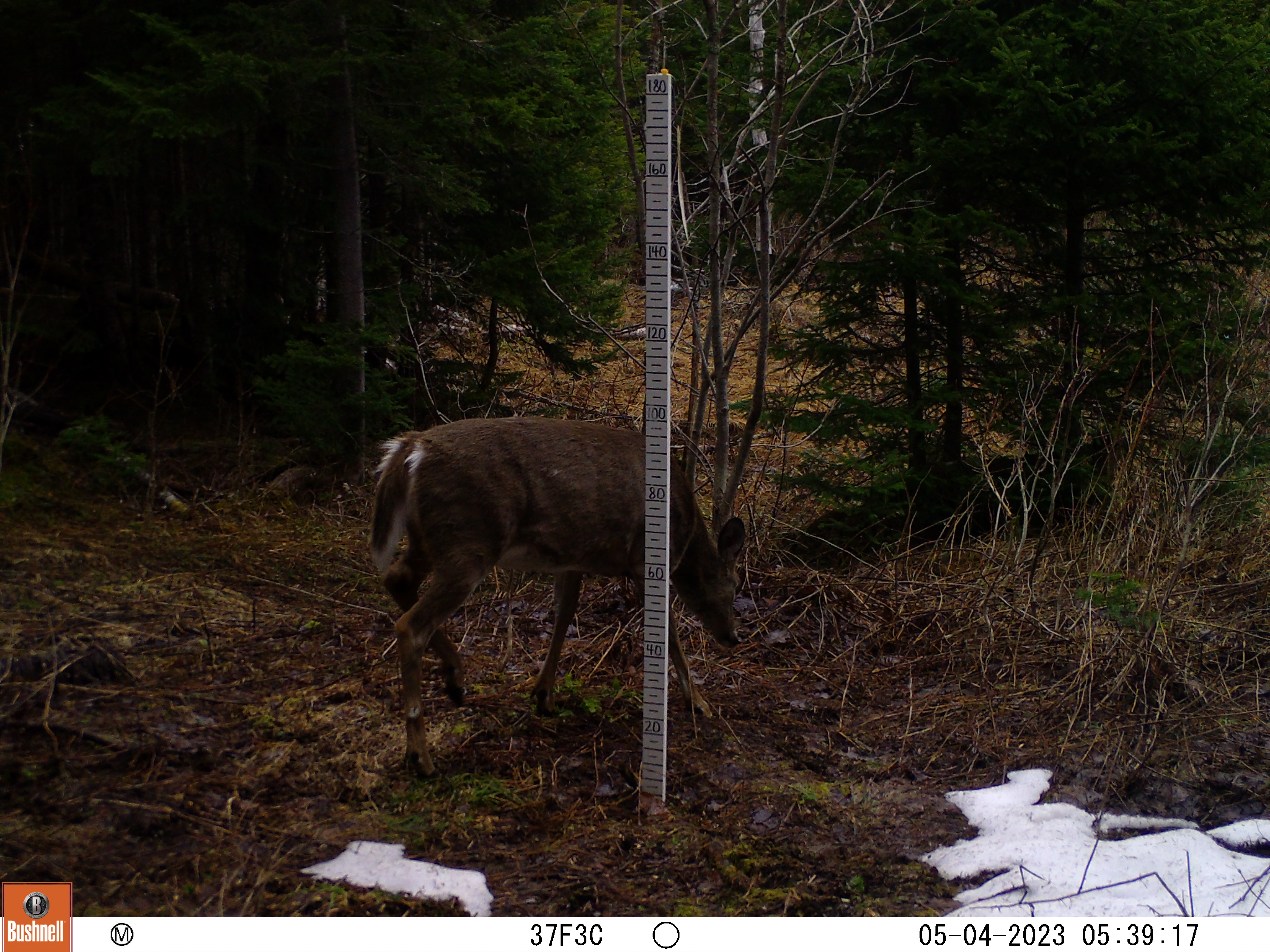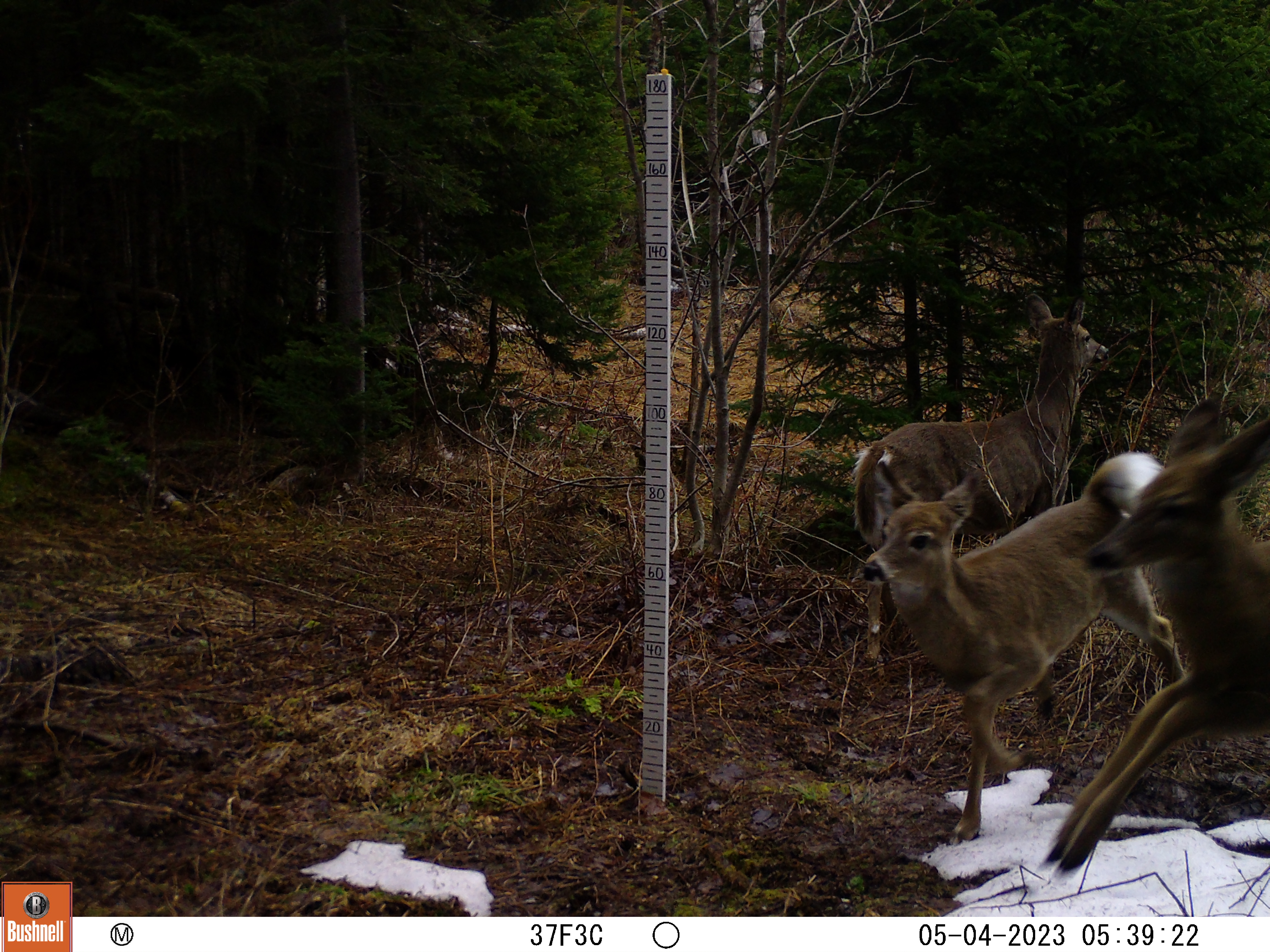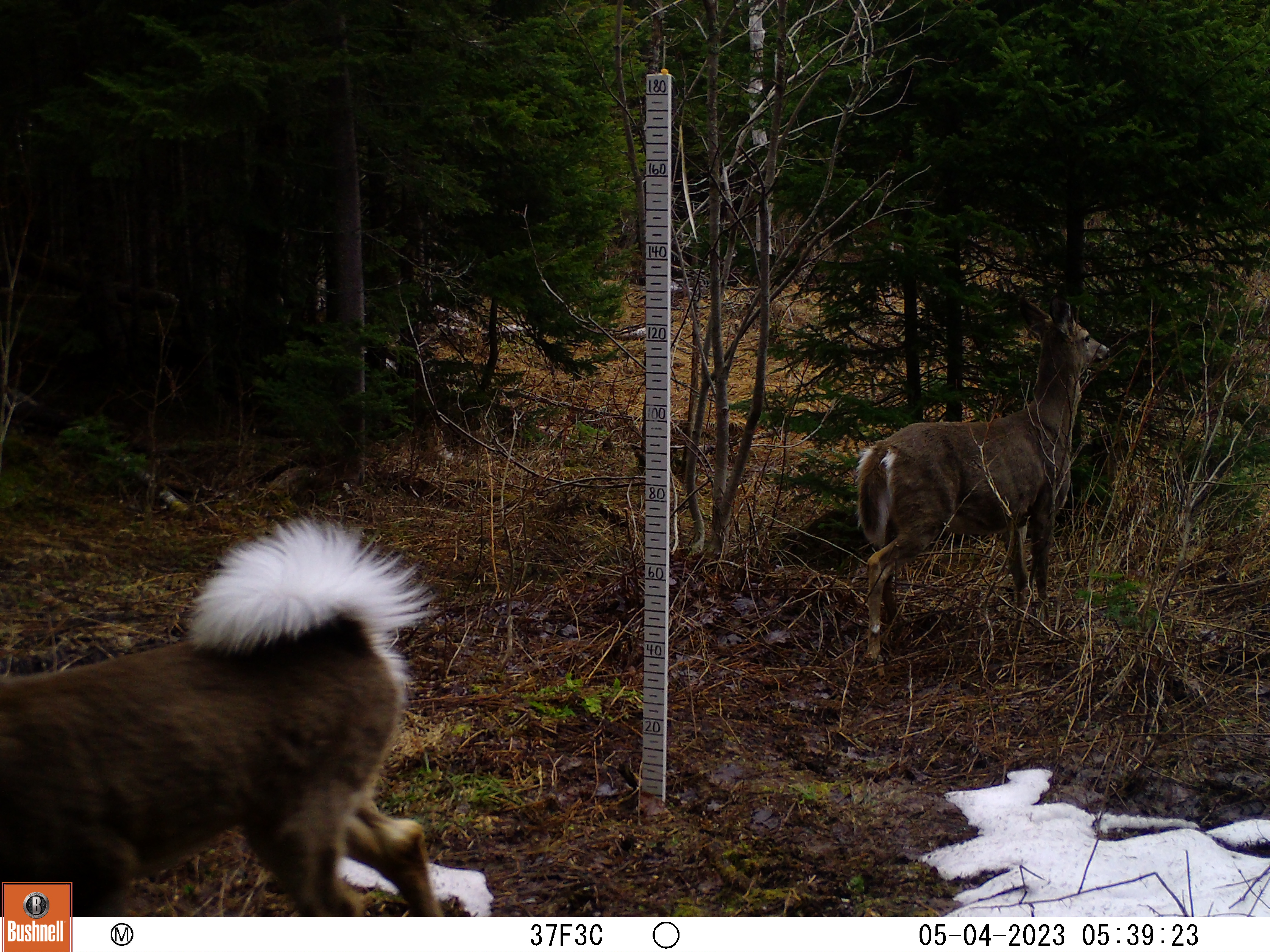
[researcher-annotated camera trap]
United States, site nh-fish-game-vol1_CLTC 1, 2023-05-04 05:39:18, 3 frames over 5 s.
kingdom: Animalia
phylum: Chordata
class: Mammalia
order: Artiodactyla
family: Cervidae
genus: Odocoileus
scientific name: Odocoileus virginianus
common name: white-tailed deer